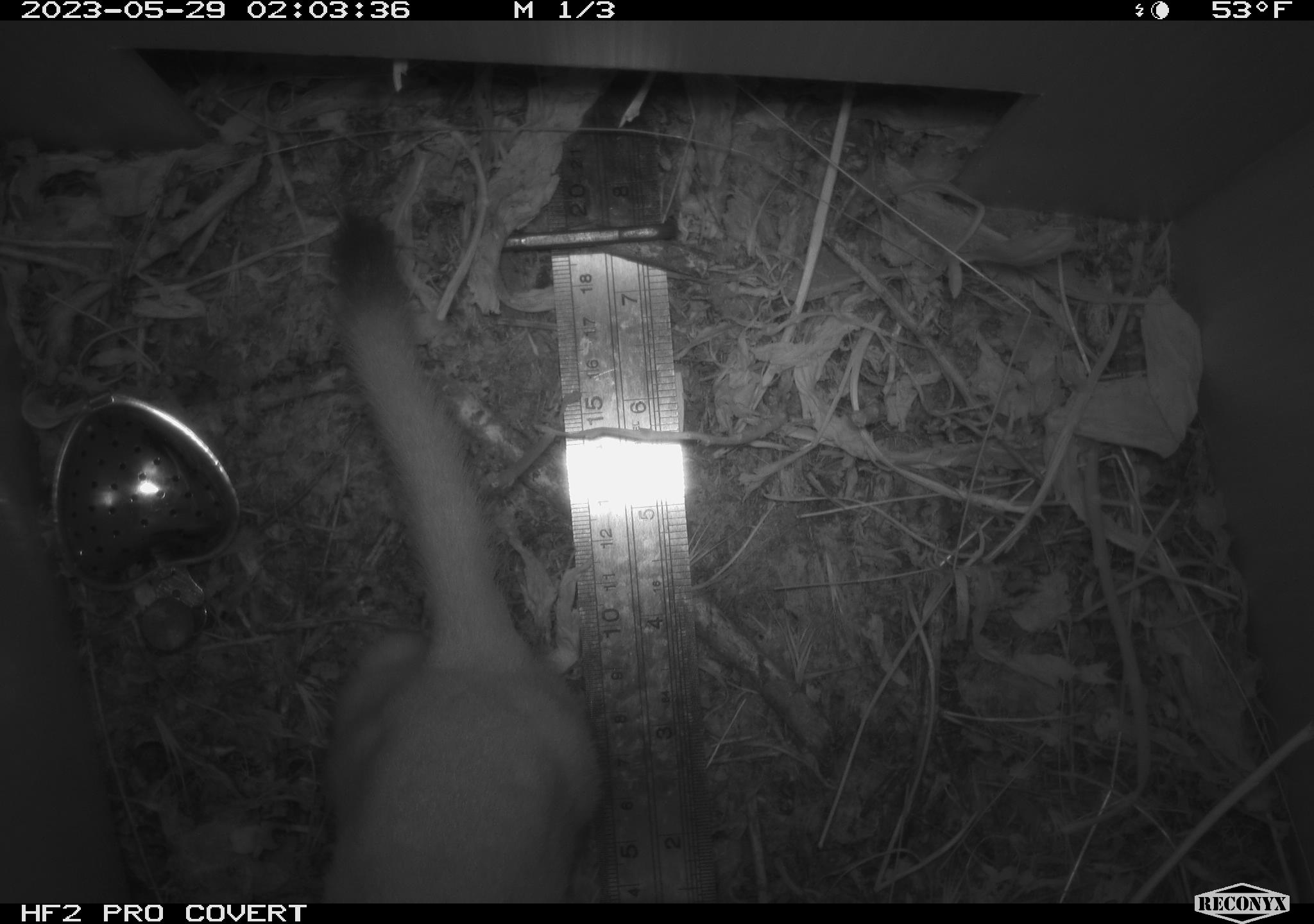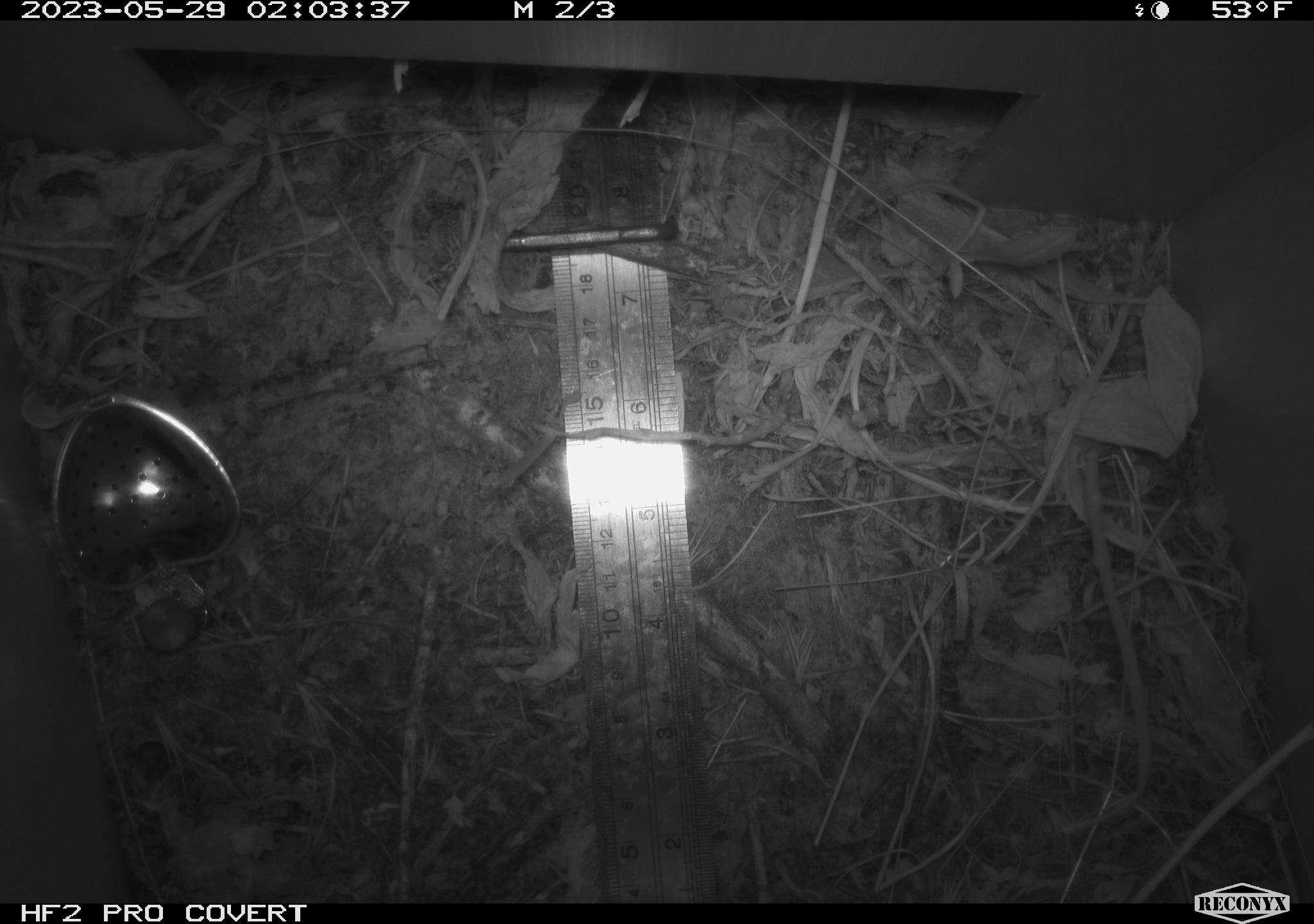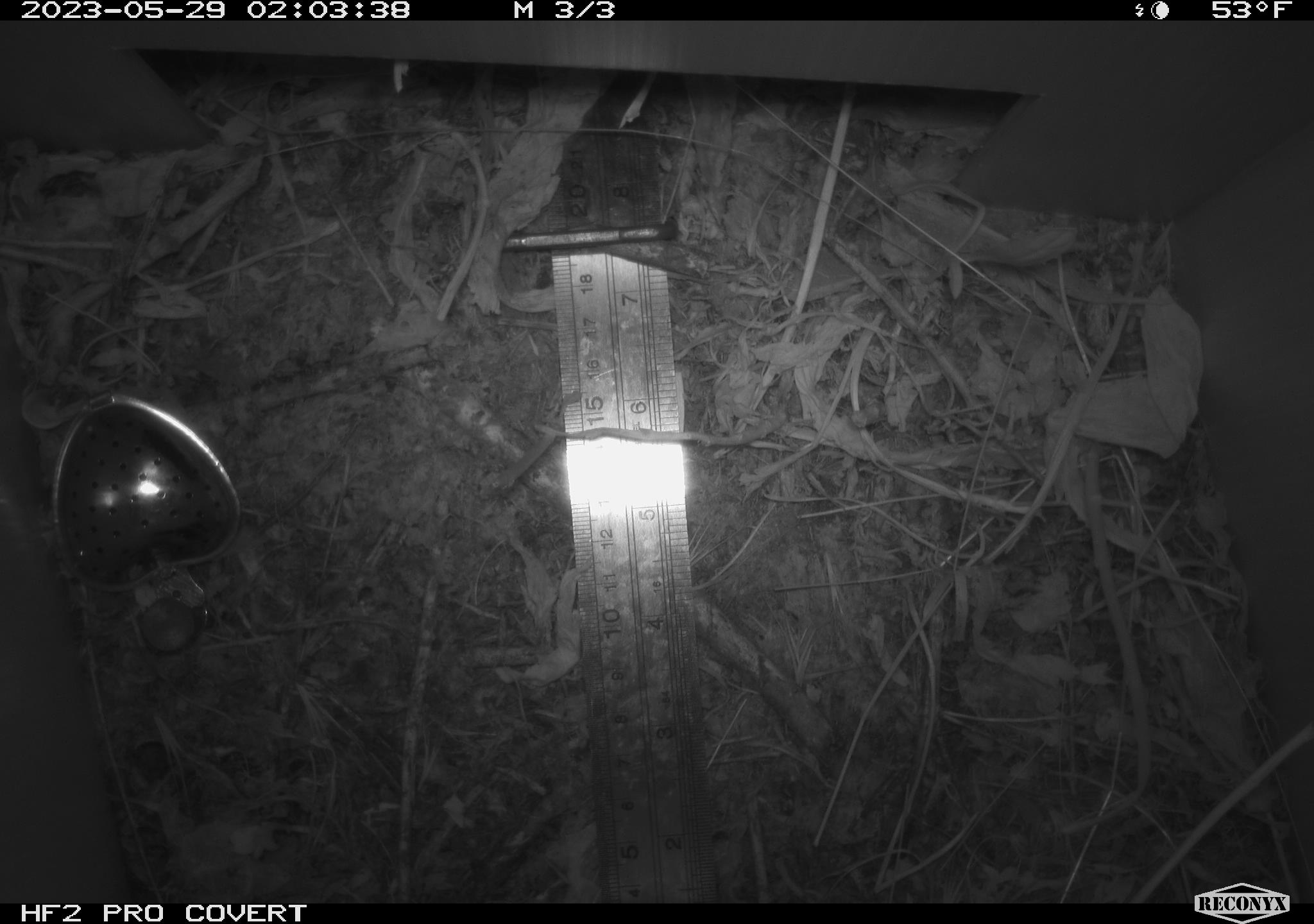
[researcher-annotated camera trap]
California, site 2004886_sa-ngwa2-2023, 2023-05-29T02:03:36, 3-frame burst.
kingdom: Animalia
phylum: Chordata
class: Mammalia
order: Carnivora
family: Mustelidae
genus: Neogale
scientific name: Neogale frenata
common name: long-tailed weasel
Long-tailed weasel (Neogale frenata).